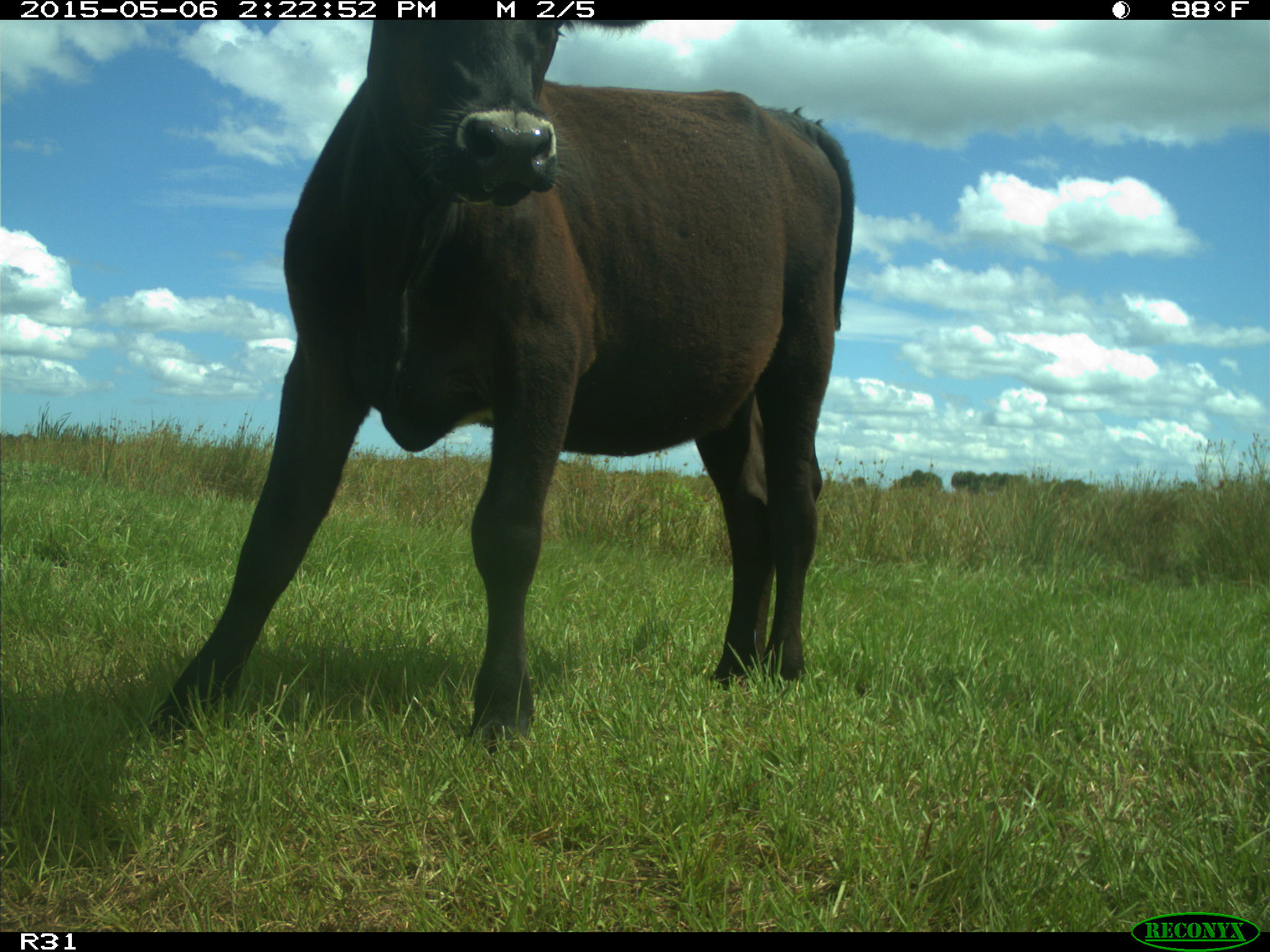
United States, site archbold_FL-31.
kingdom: Animalia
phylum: Chordata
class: Mammalia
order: Artiodactyla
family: Bovidae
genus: Bos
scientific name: Bos taurus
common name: domestic cow